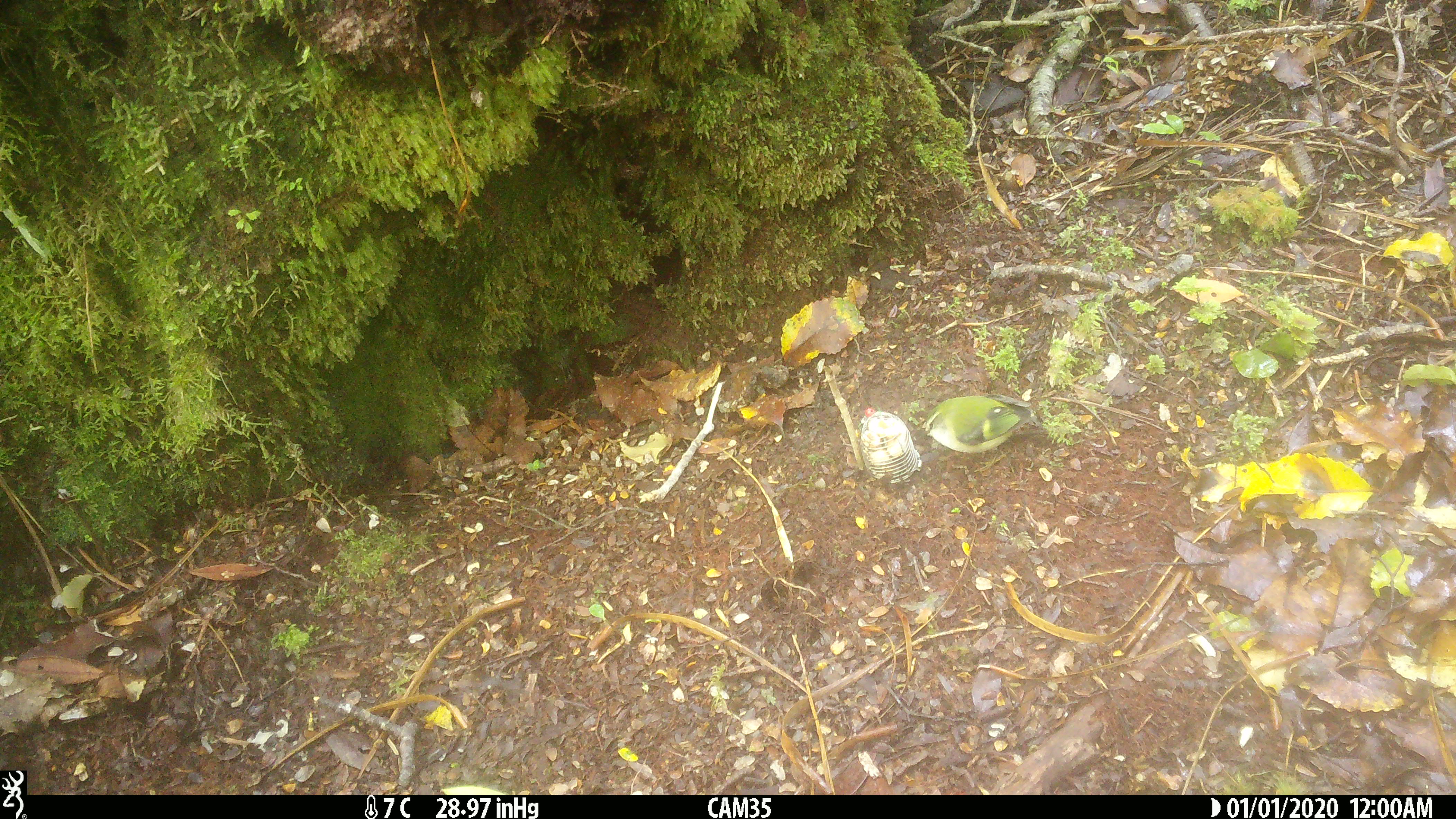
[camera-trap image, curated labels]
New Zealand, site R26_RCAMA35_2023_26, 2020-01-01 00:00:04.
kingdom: Animalia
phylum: Chordata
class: Aves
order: Passeriformes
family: Acanthisittidae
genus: Acanthisitta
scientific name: Acanthisitta chloris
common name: rifleman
Rifleman (Acanthisitta chloris).